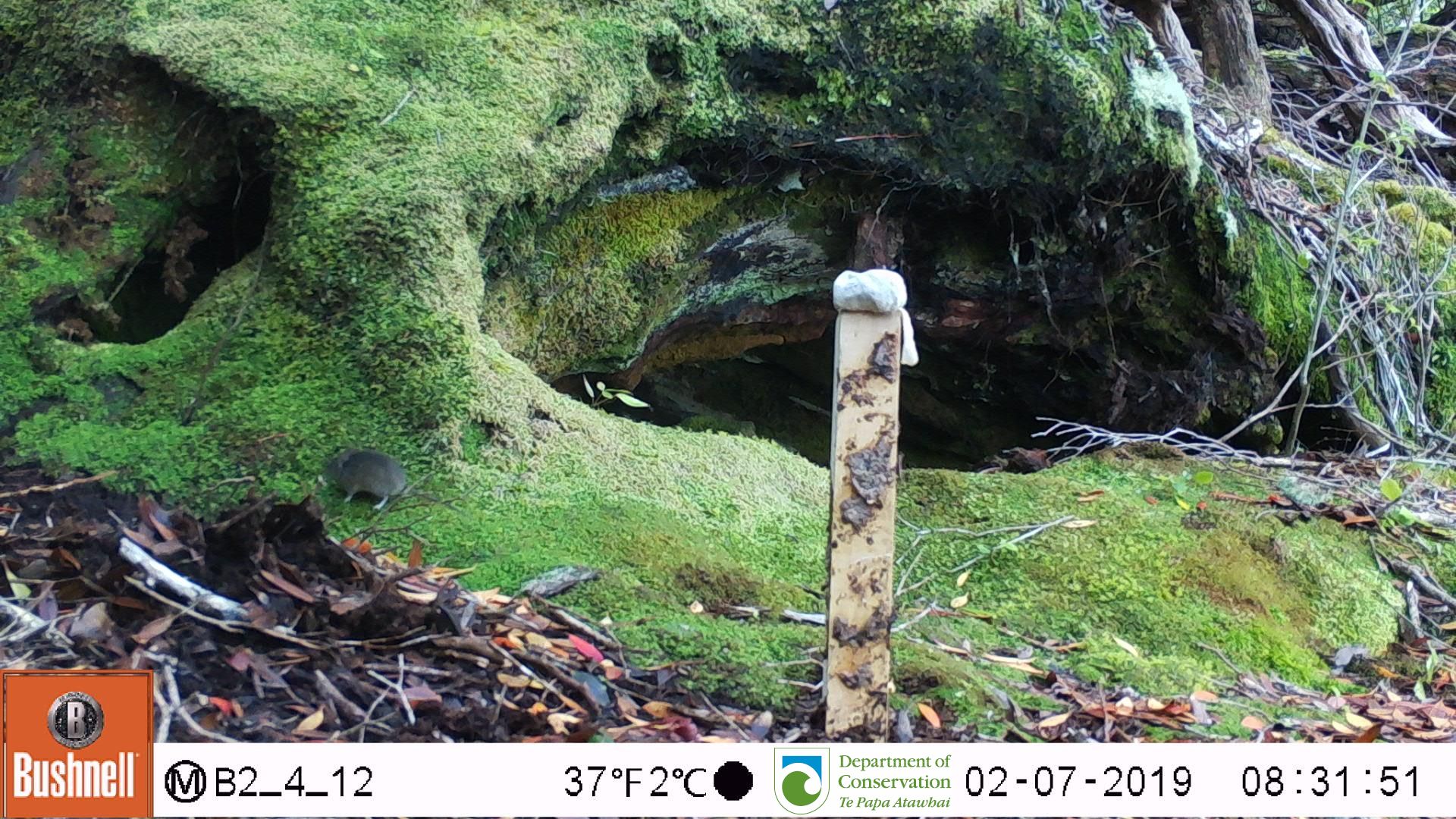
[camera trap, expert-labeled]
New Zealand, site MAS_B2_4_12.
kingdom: Animalia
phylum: Chordata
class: Mammalia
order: Rodentia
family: Muridae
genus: Mus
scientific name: Mus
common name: mouse